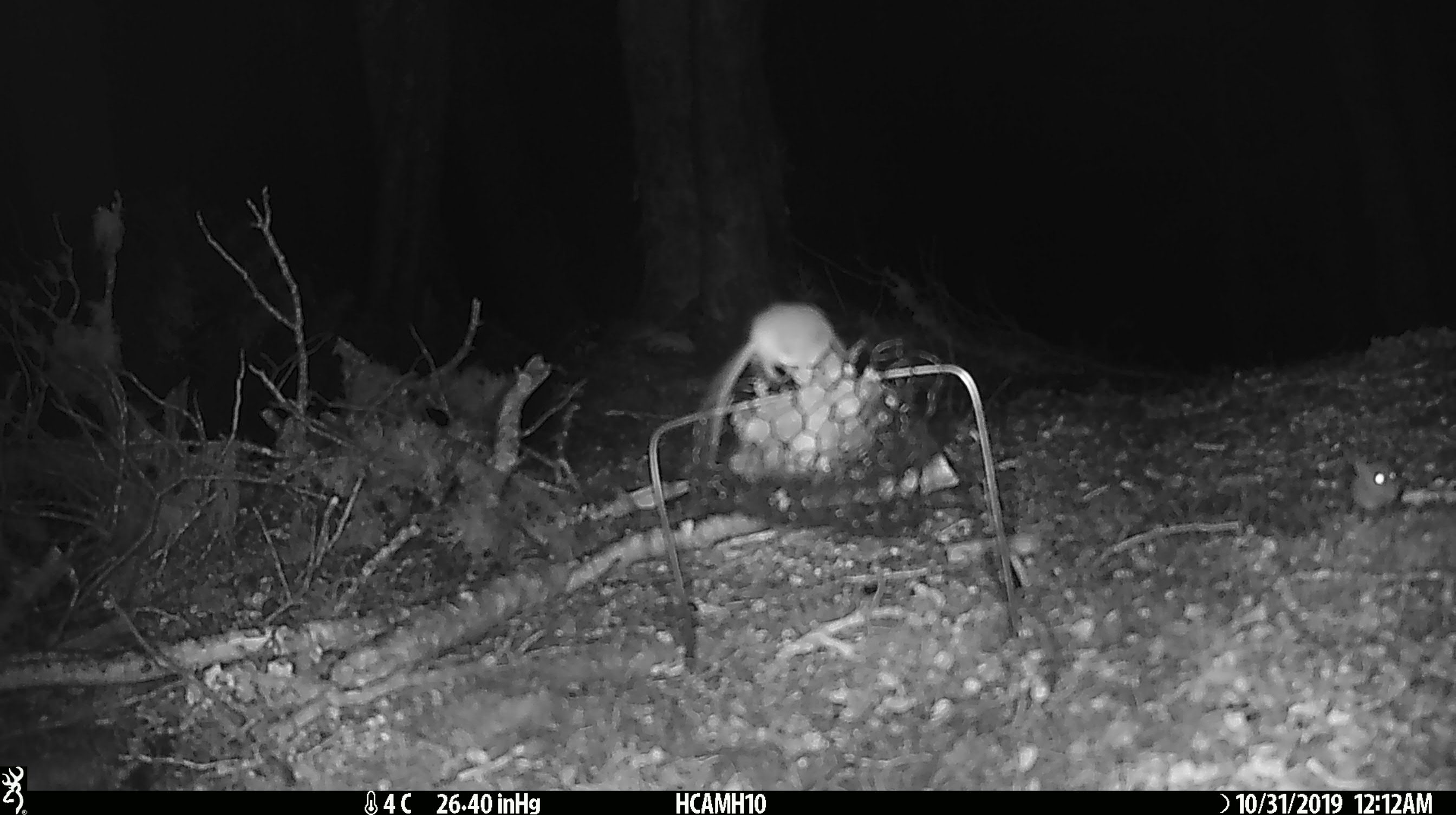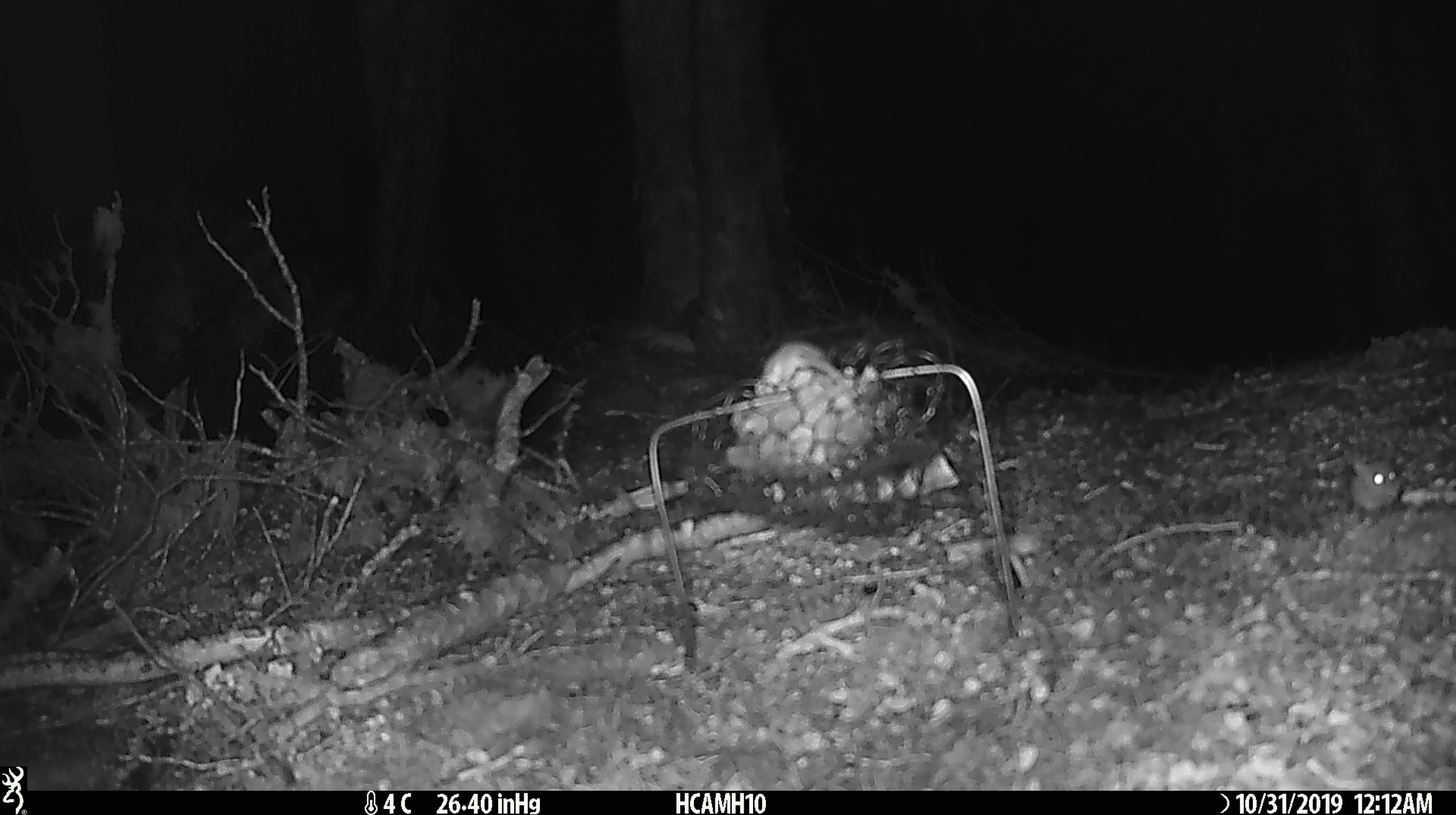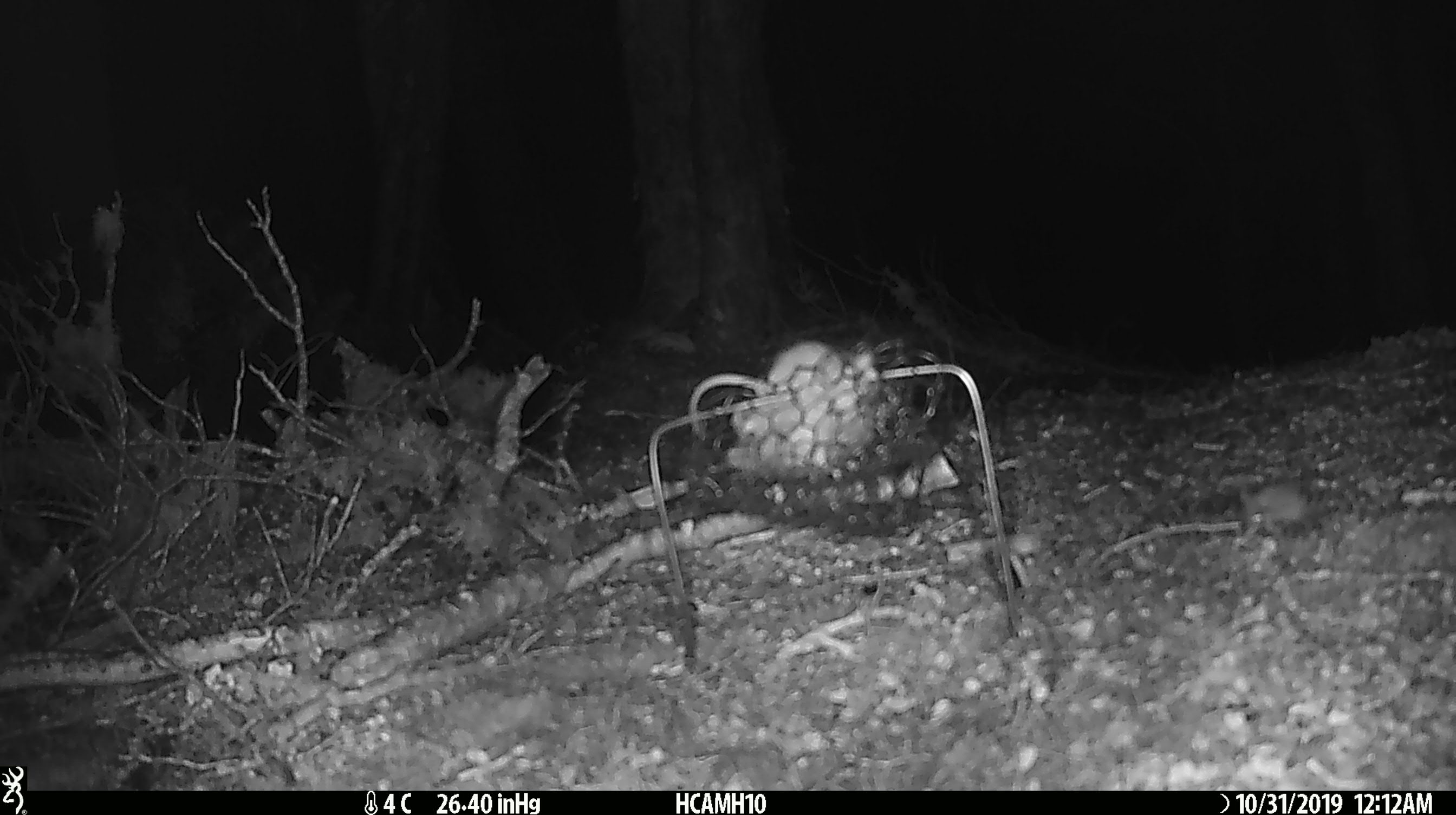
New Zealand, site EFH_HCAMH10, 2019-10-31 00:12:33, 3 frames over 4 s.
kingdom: Animalia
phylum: Chordata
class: Mammalia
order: Rodentia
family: Muridae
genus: Mus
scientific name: Mus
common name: mouse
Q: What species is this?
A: Mouse (Mus).